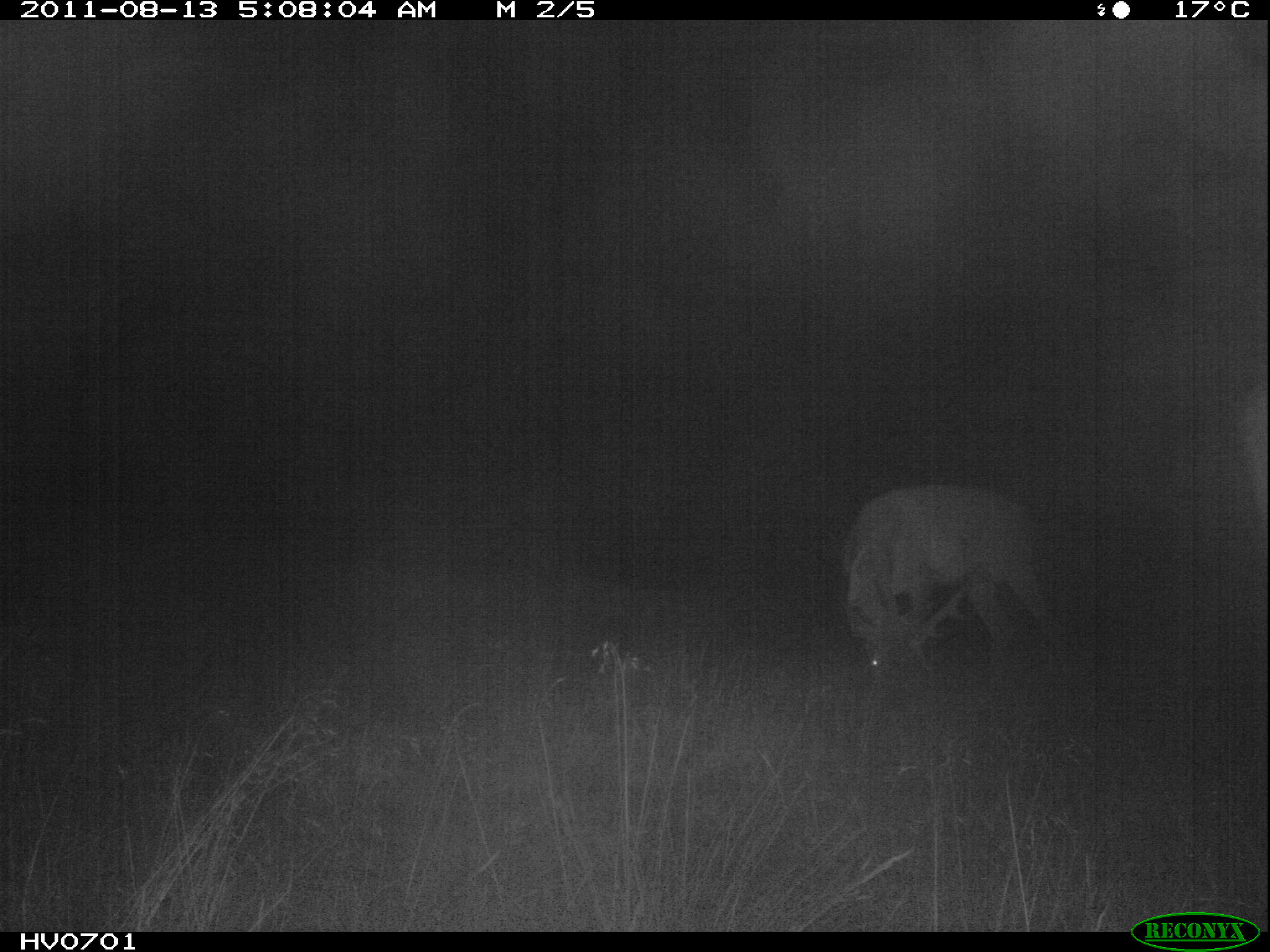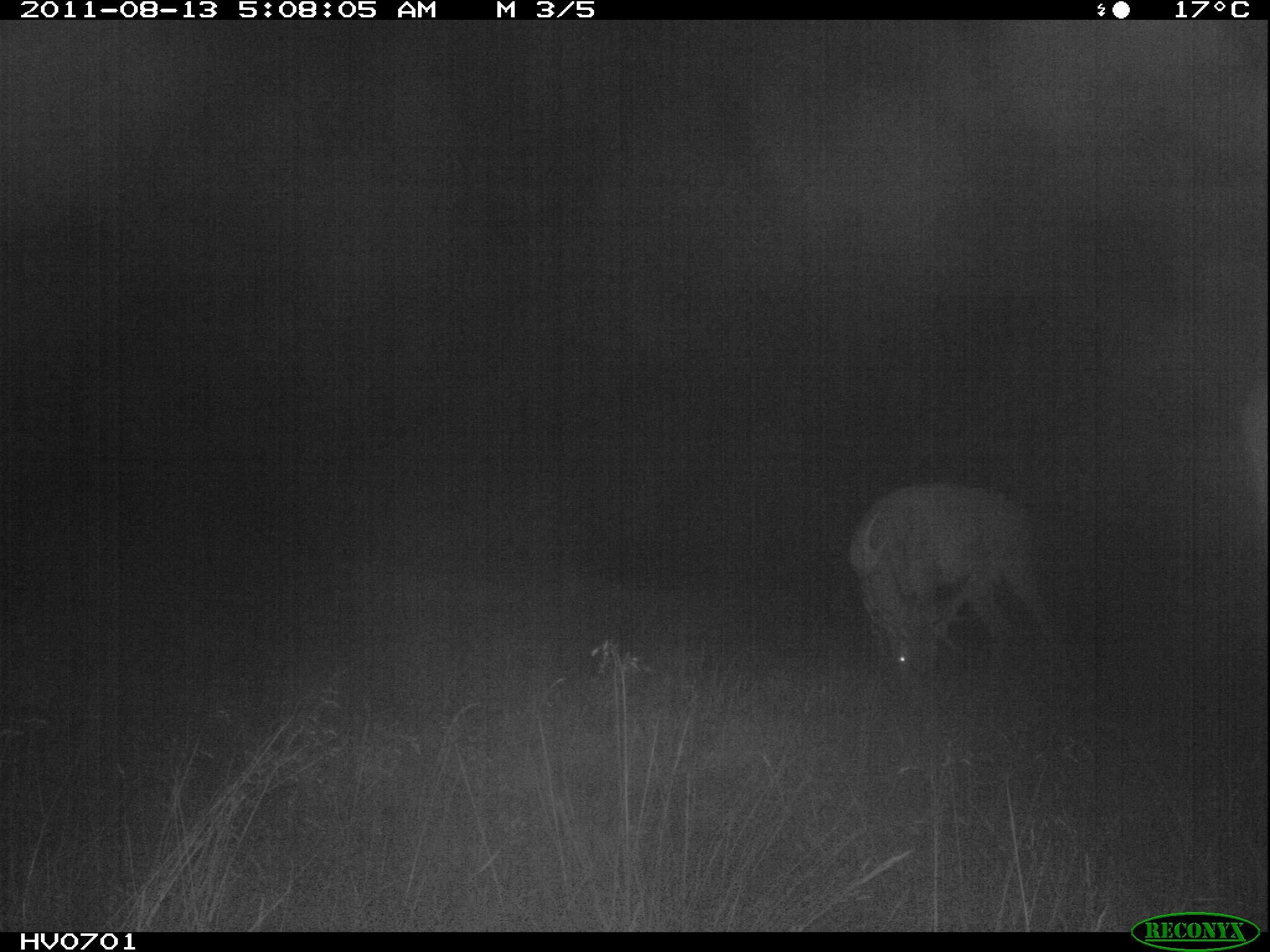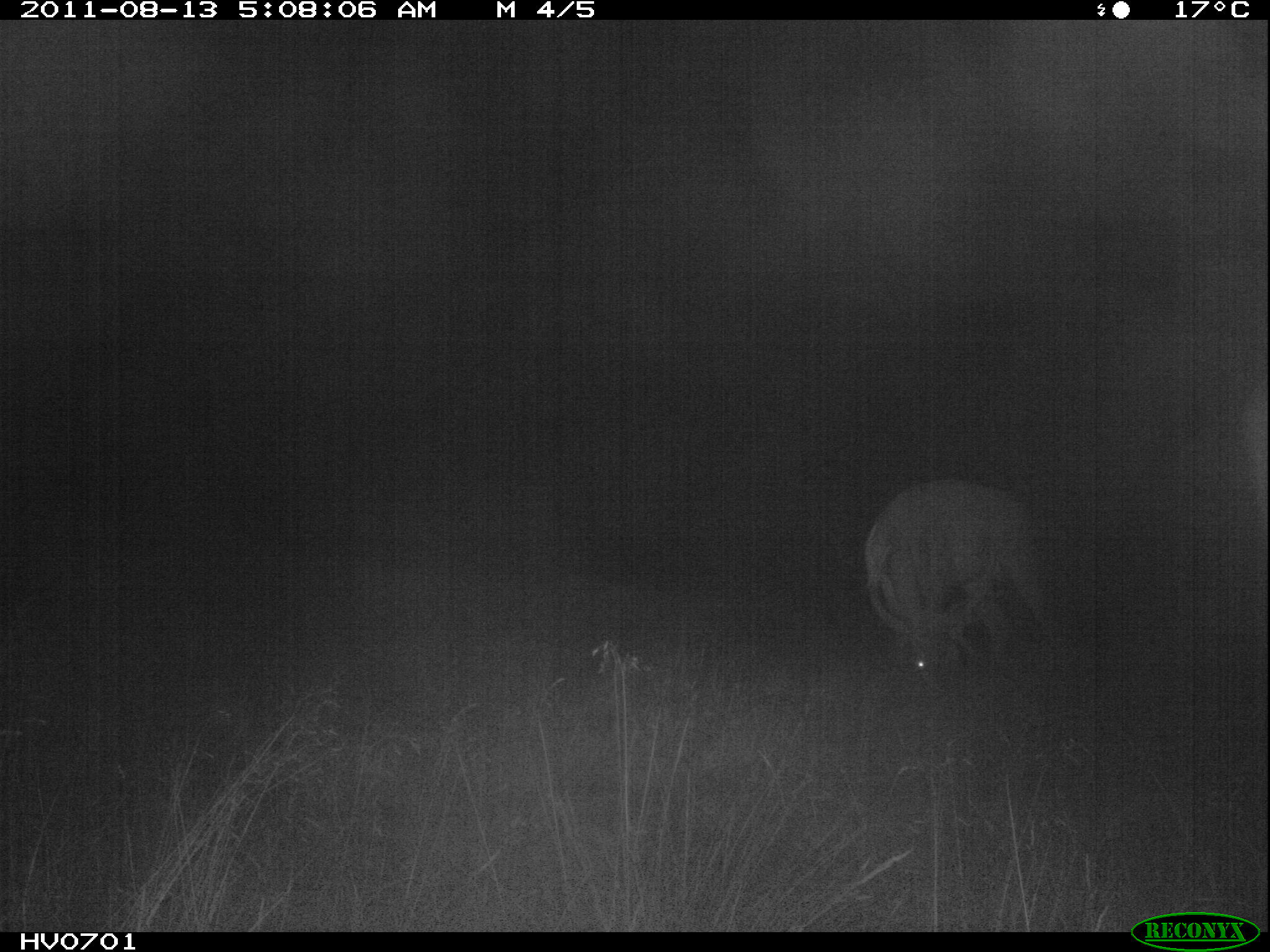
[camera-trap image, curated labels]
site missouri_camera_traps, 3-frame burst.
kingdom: Animalia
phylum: Chordata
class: Mammalia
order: Artiodactyla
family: Cervidae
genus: Cervus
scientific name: Cervus elaphus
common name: red deer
Red deer (Cervus elaphus). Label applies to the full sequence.